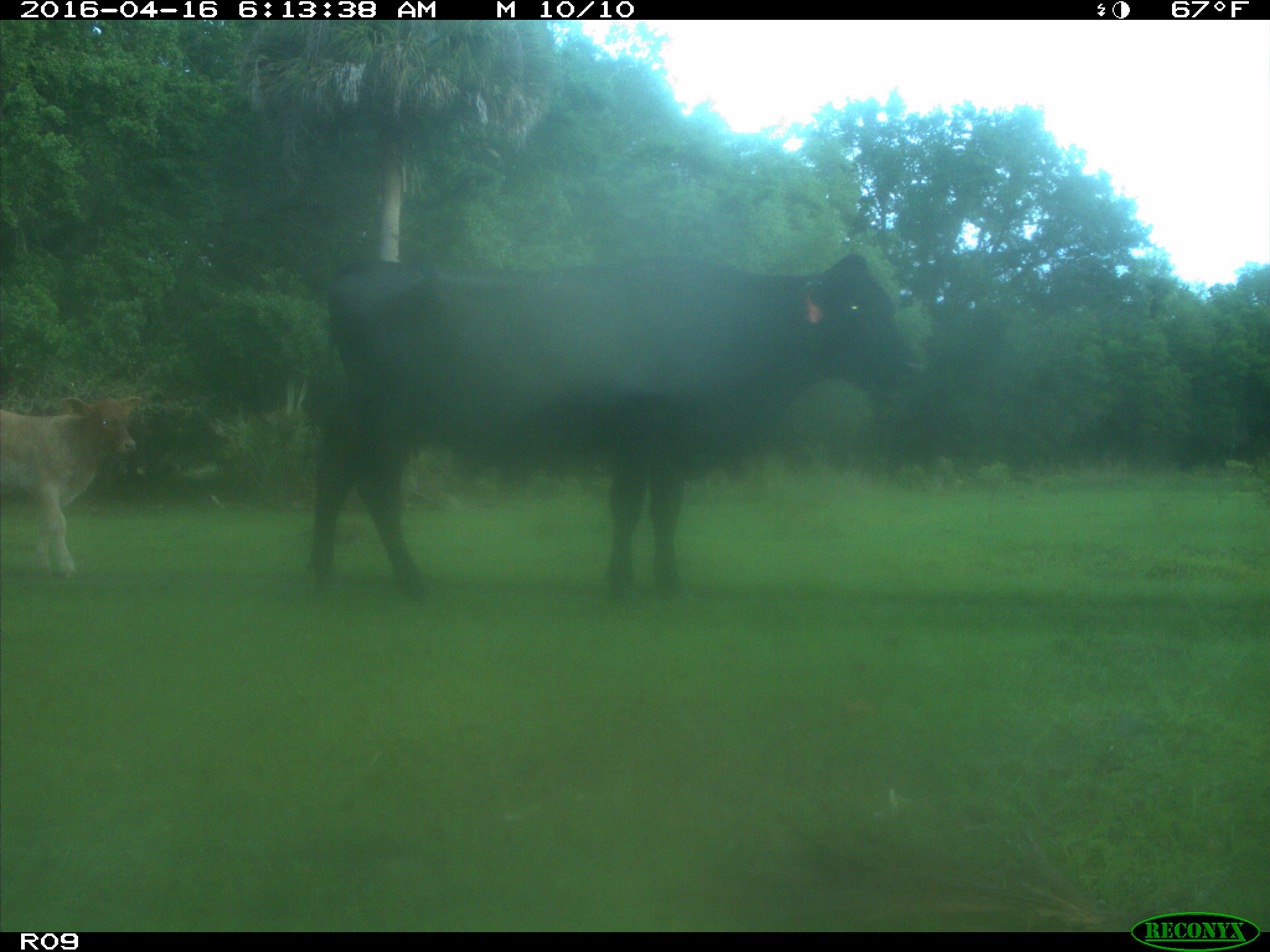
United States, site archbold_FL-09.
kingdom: Animalia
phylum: Chordata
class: Mammalia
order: Artiodactyla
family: Bovidae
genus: Bos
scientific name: Bos taurus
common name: domestic cow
Bos taurus (domestic cow).